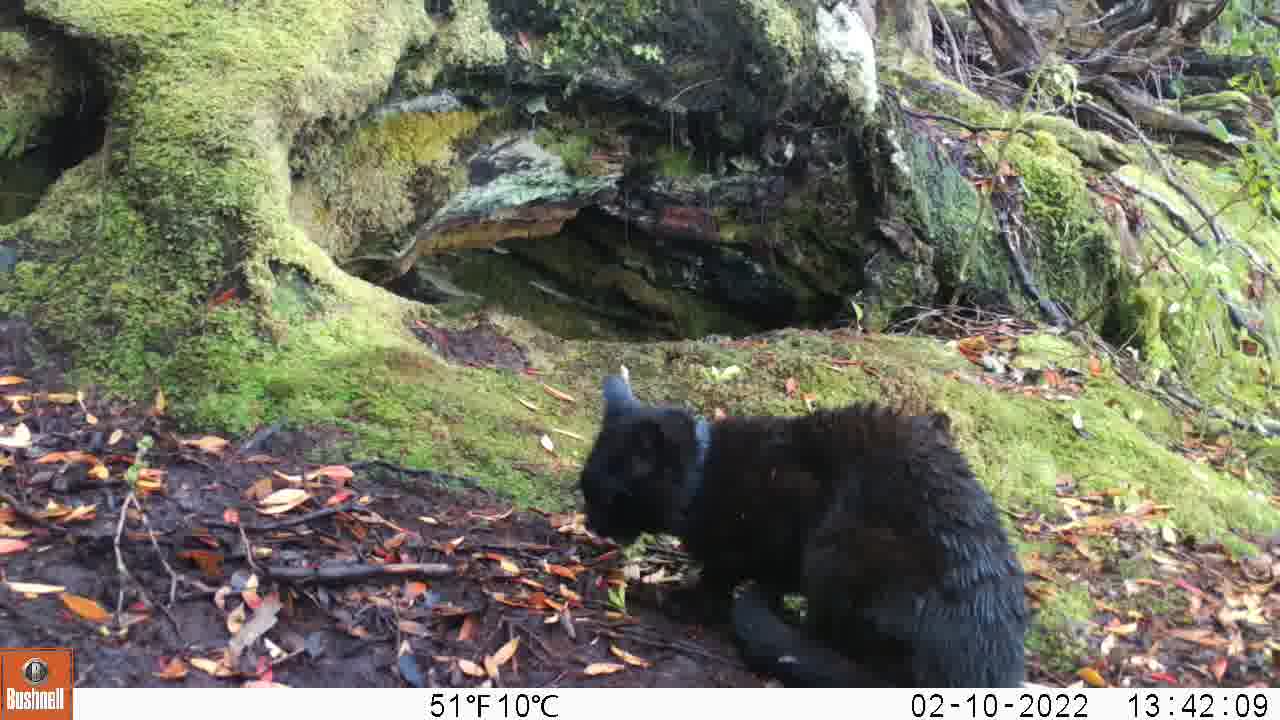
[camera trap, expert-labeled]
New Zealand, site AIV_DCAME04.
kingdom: Animalia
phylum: Chordata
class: Mammalia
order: Carnivora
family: Felidae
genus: Felis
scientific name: Felis catus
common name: domestic cat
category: cat